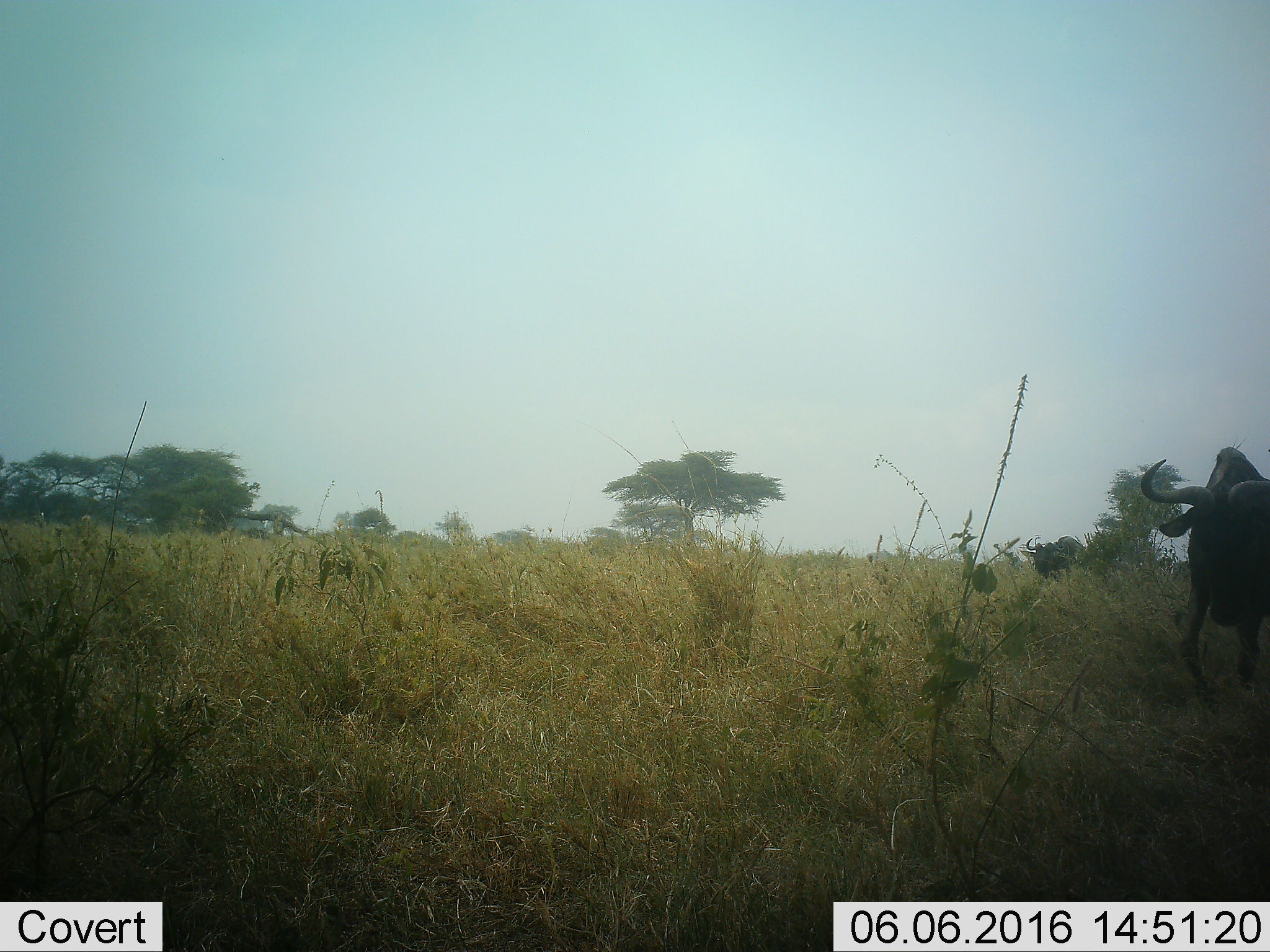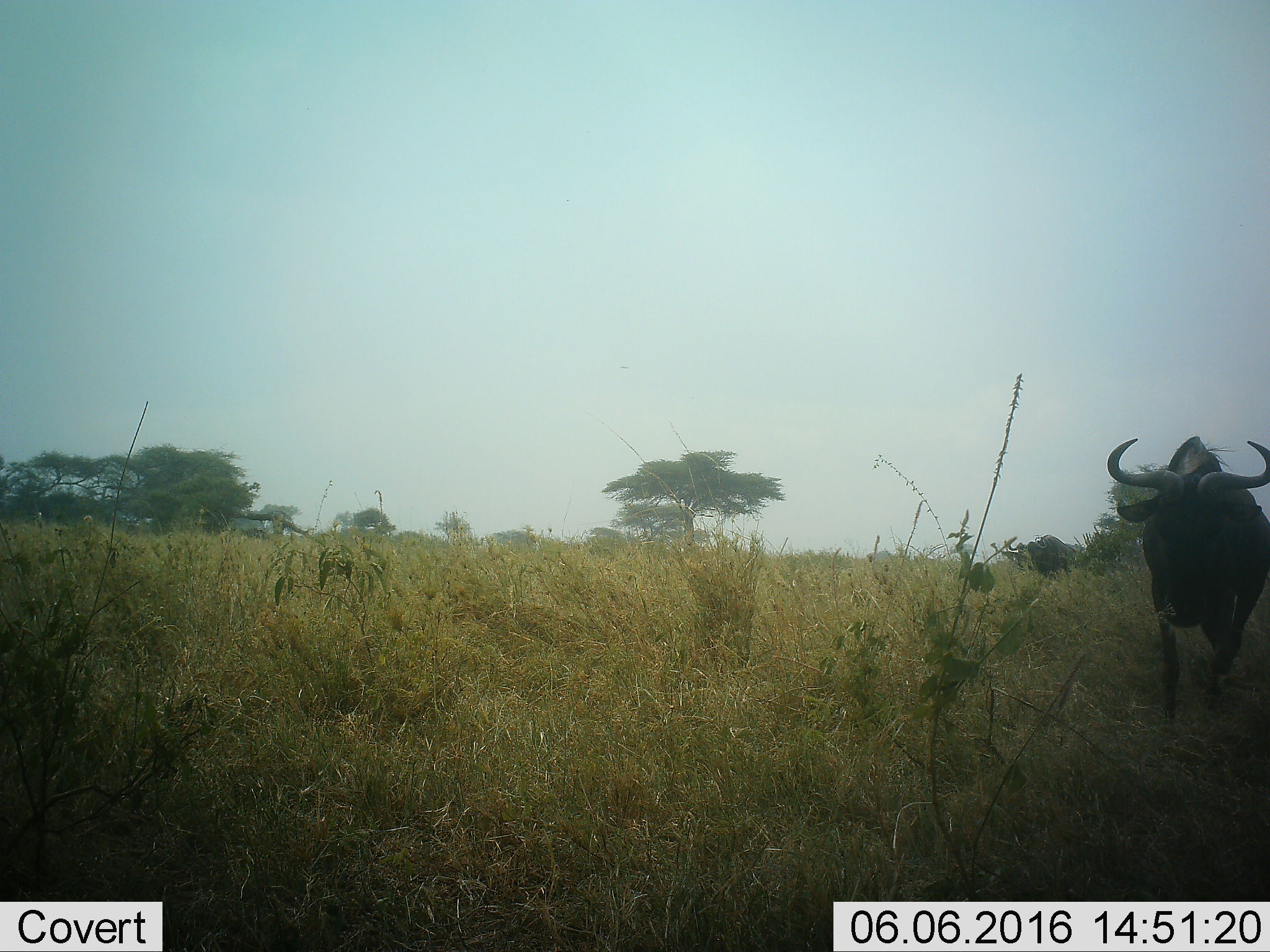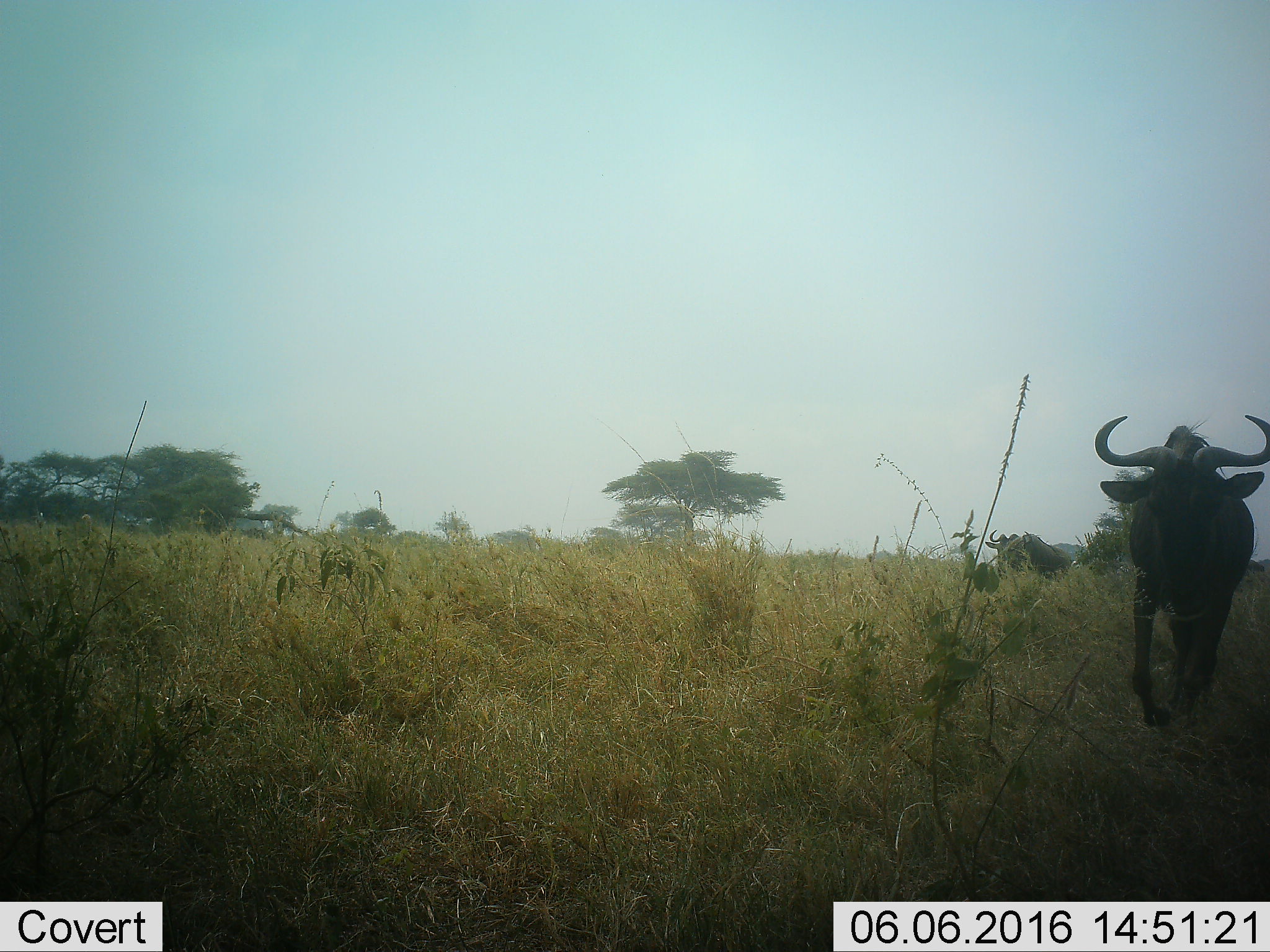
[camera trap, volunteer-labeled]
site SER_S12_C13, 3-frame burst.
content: unidentified animal